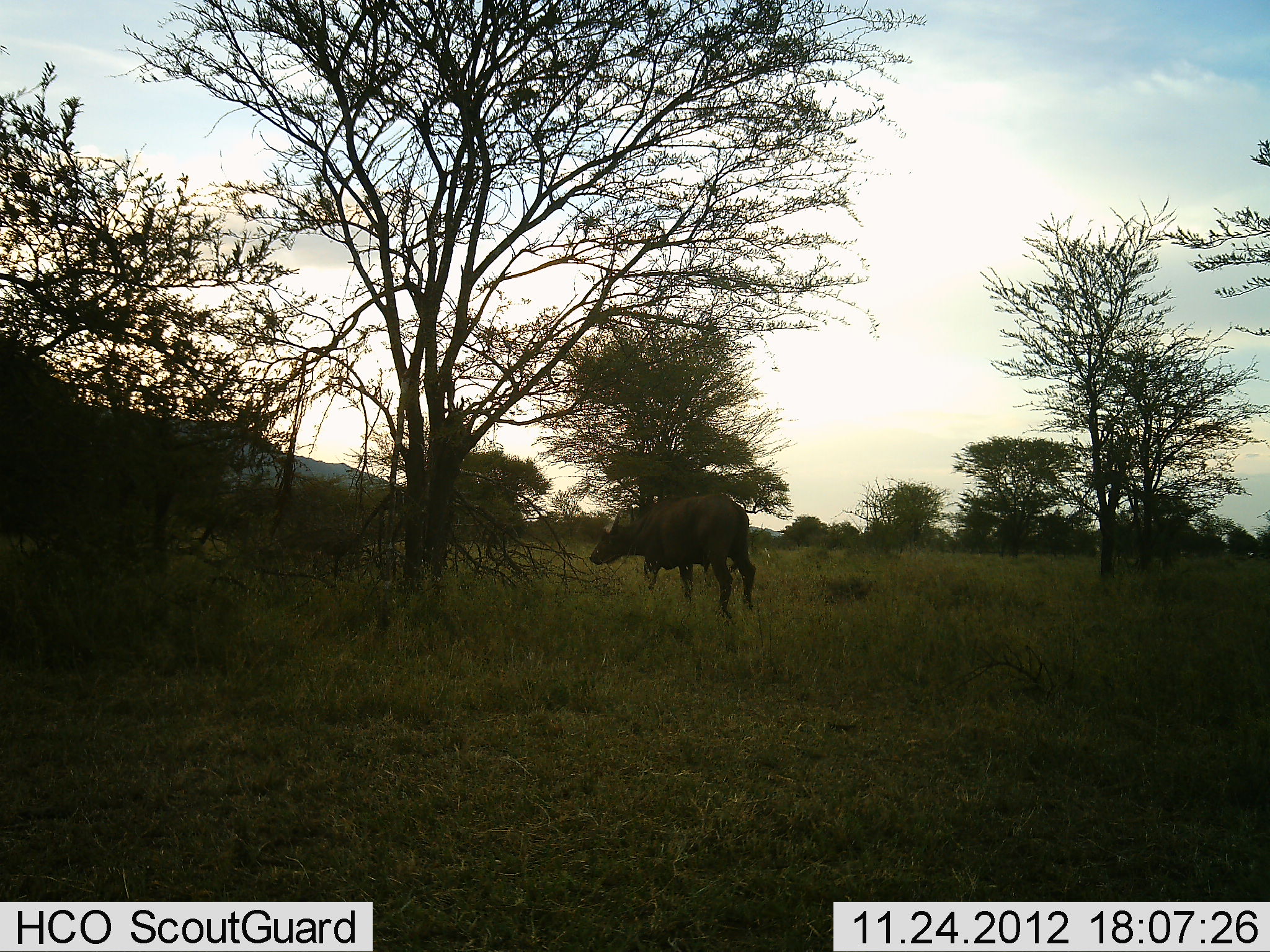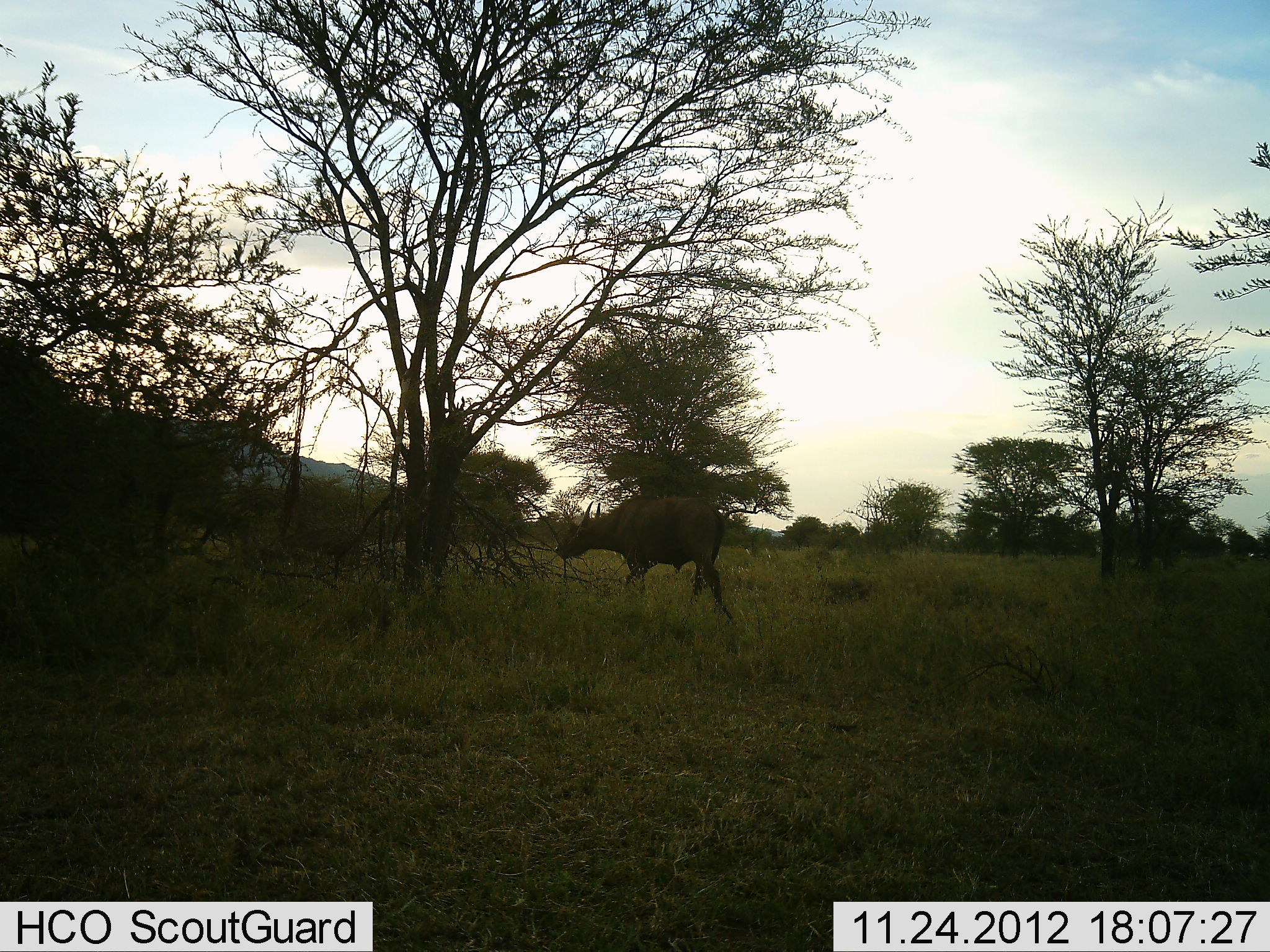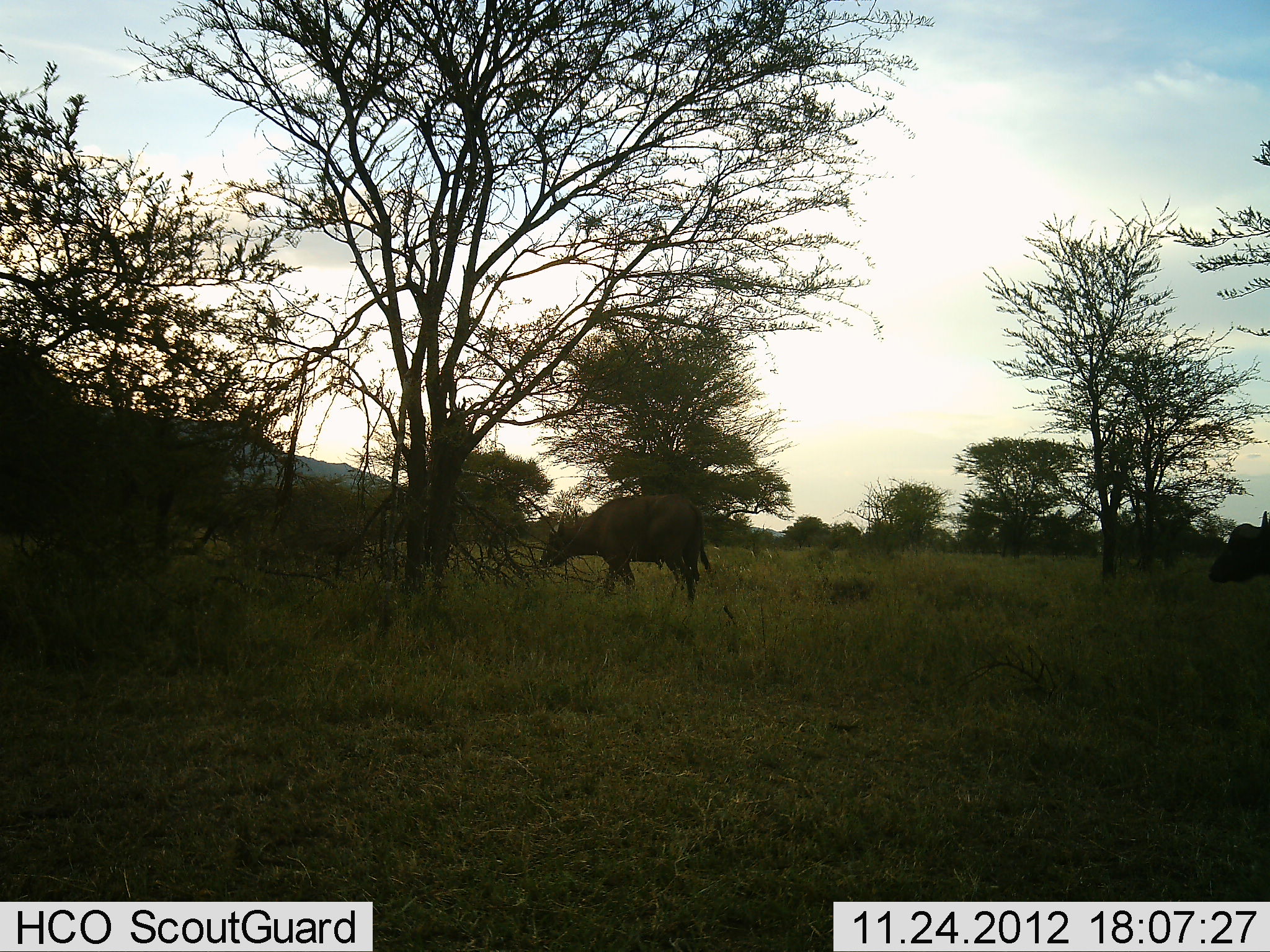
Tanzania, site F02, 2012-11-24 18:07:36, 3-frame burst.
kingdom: Animalia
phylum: Chordata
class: Mammalia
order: Artiodactyla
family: Bovidae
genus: Syncerus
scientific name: Syncerus caffer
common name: cape buffalo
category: buffalo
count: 2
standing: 8%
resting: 0%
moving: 100%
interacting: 0%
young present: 0%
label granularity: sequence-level